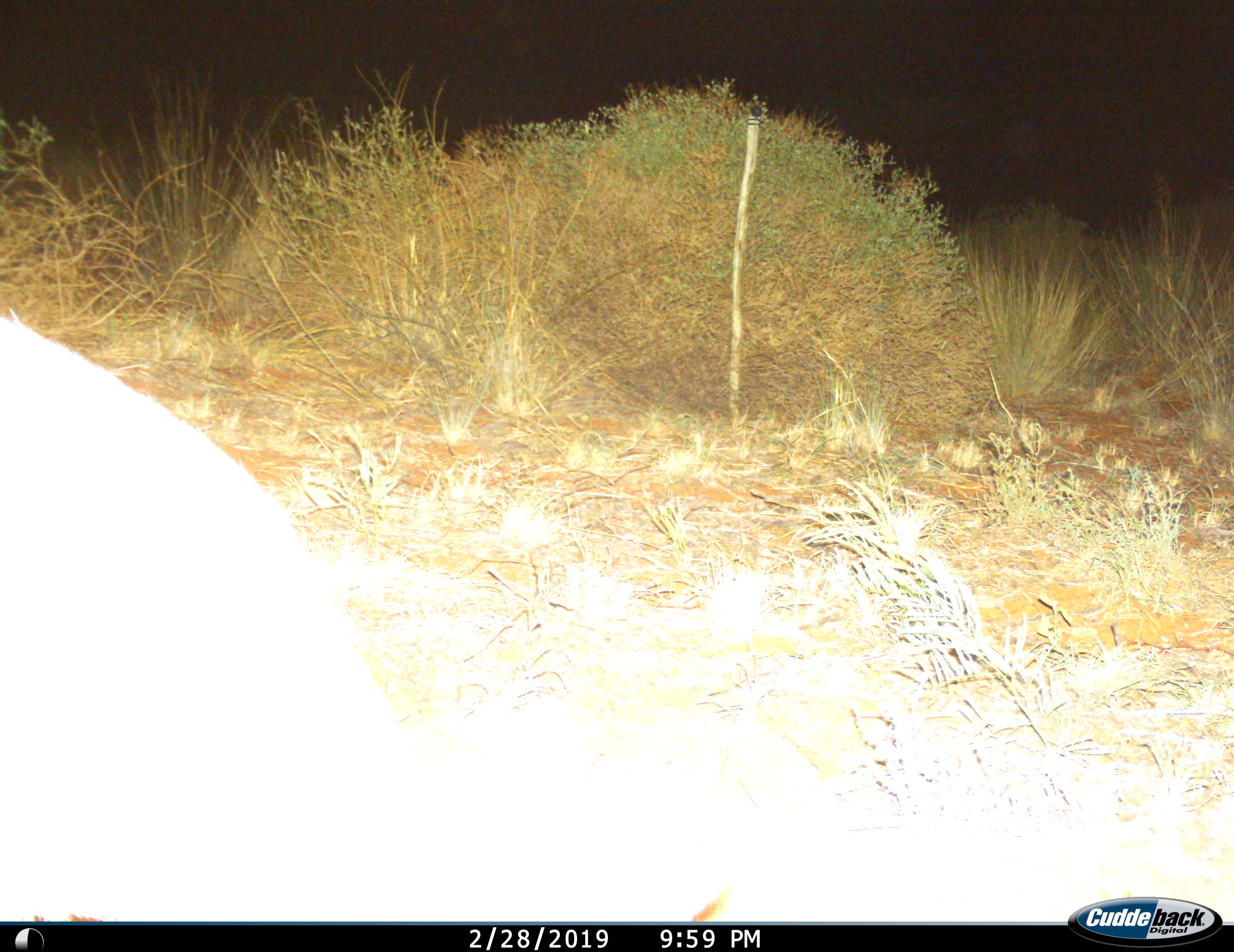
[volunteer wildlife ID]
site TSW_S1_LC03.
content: unidentified animal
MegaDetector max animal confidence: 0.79